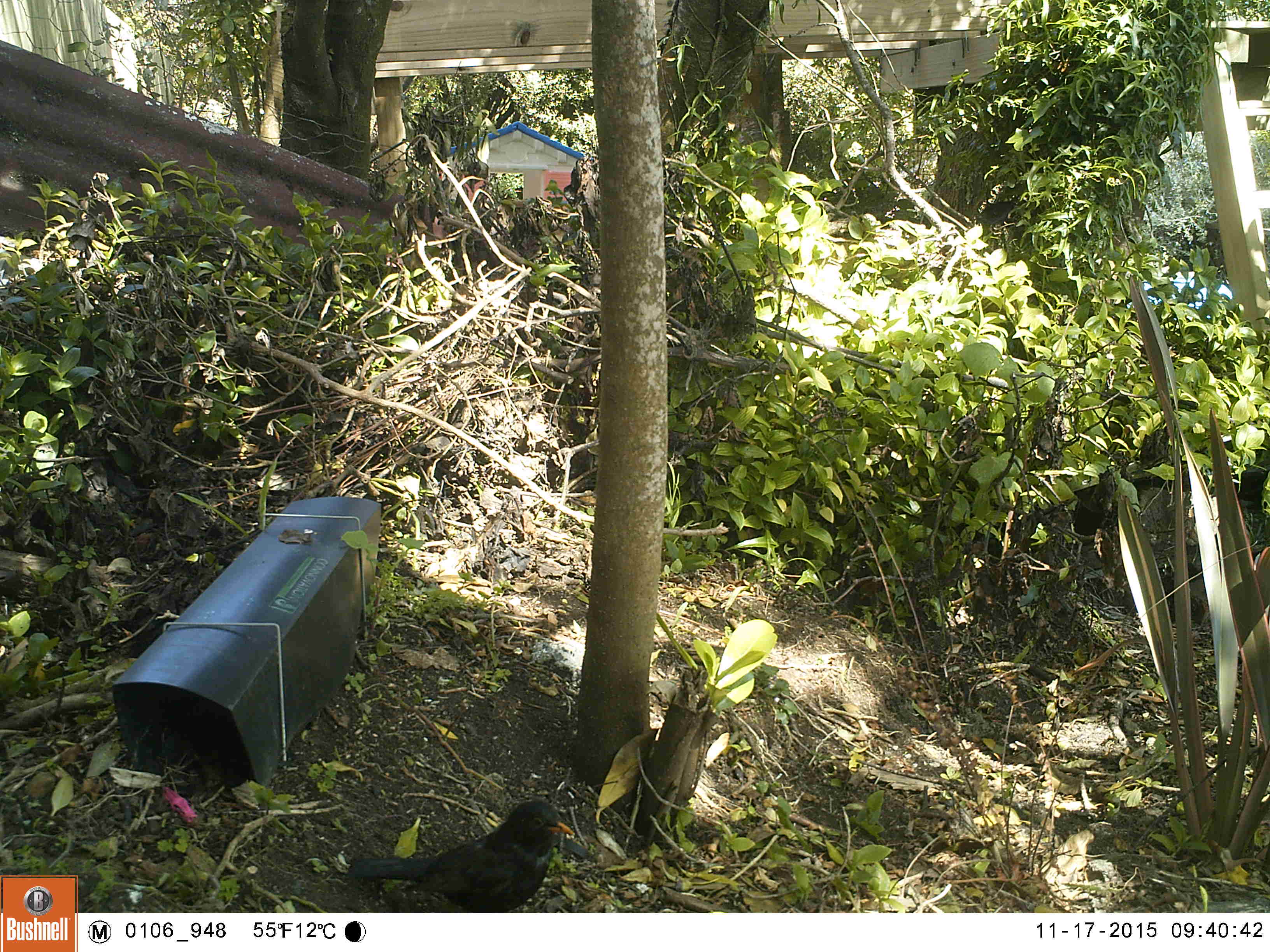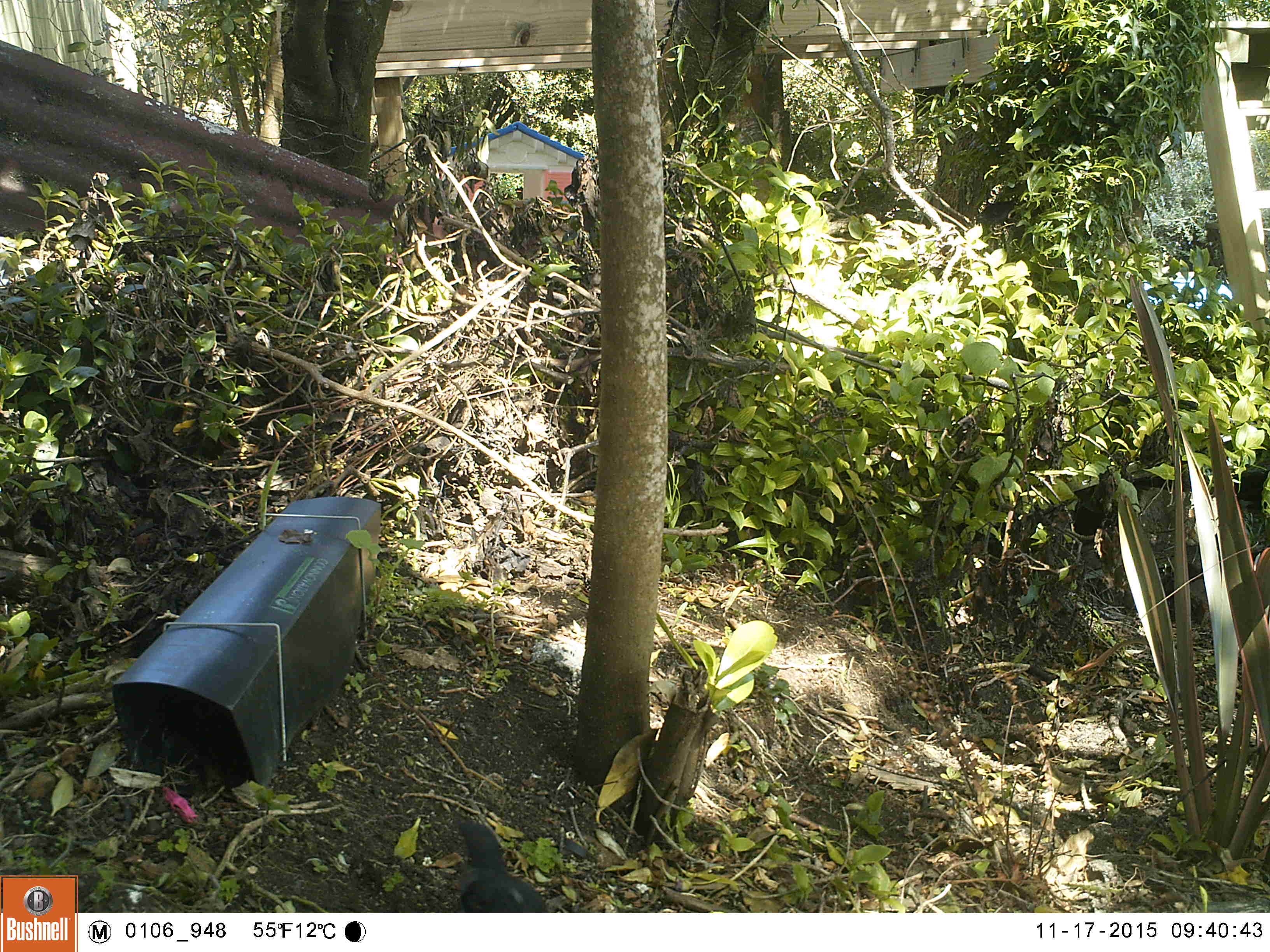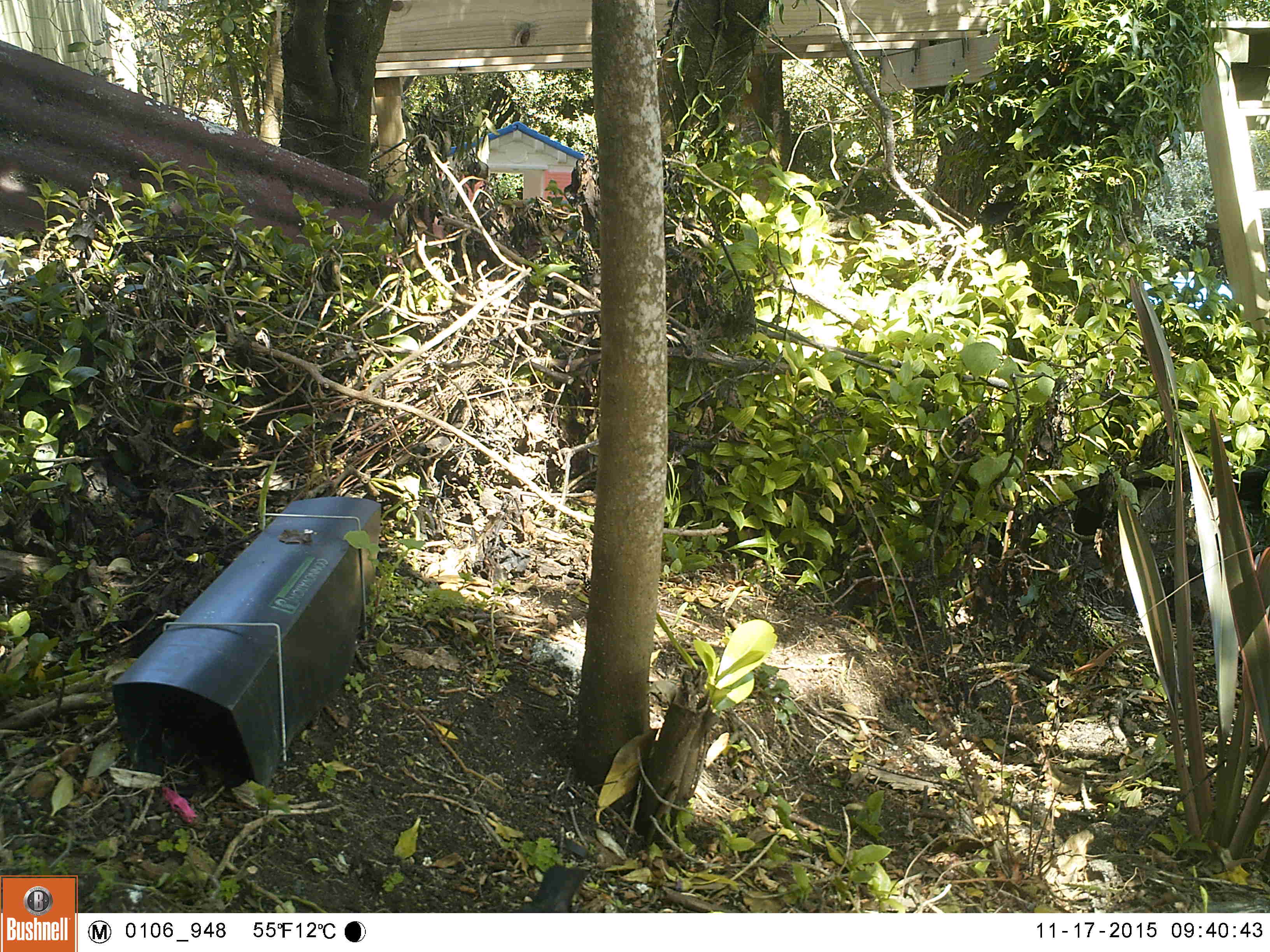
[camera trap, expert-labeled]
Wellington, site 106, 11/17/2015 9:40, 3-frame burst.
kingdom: Animalia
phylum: Chordata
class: Aves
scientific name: Aves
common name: bird